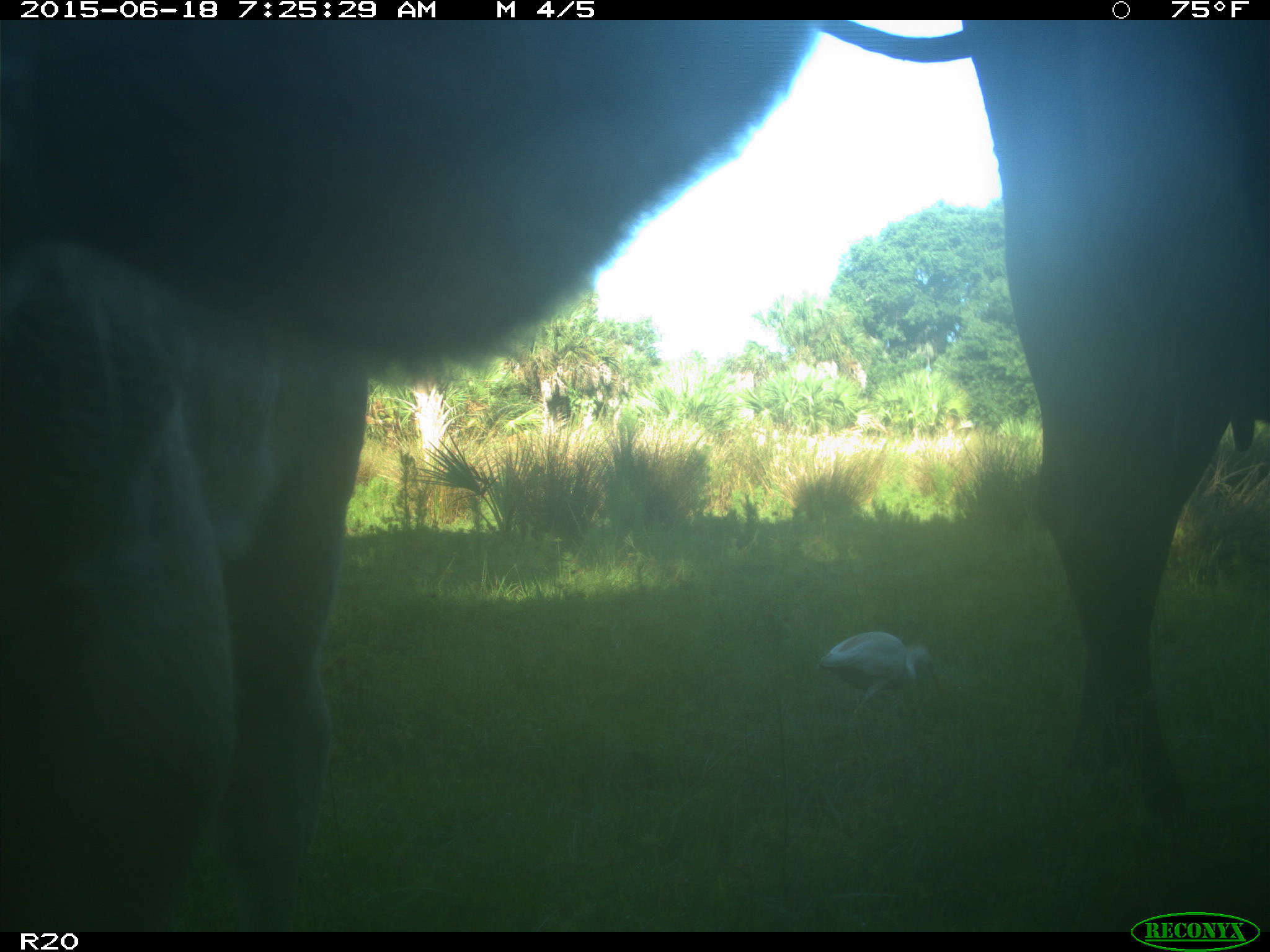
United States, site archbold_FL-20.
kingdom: Animalia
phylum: Chordata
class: Mammalia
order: Artiodactyla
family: Bovidae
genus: Bos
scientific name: Bos taurus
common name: domestic cow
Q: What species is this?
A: Bos taurus (domestic cow).